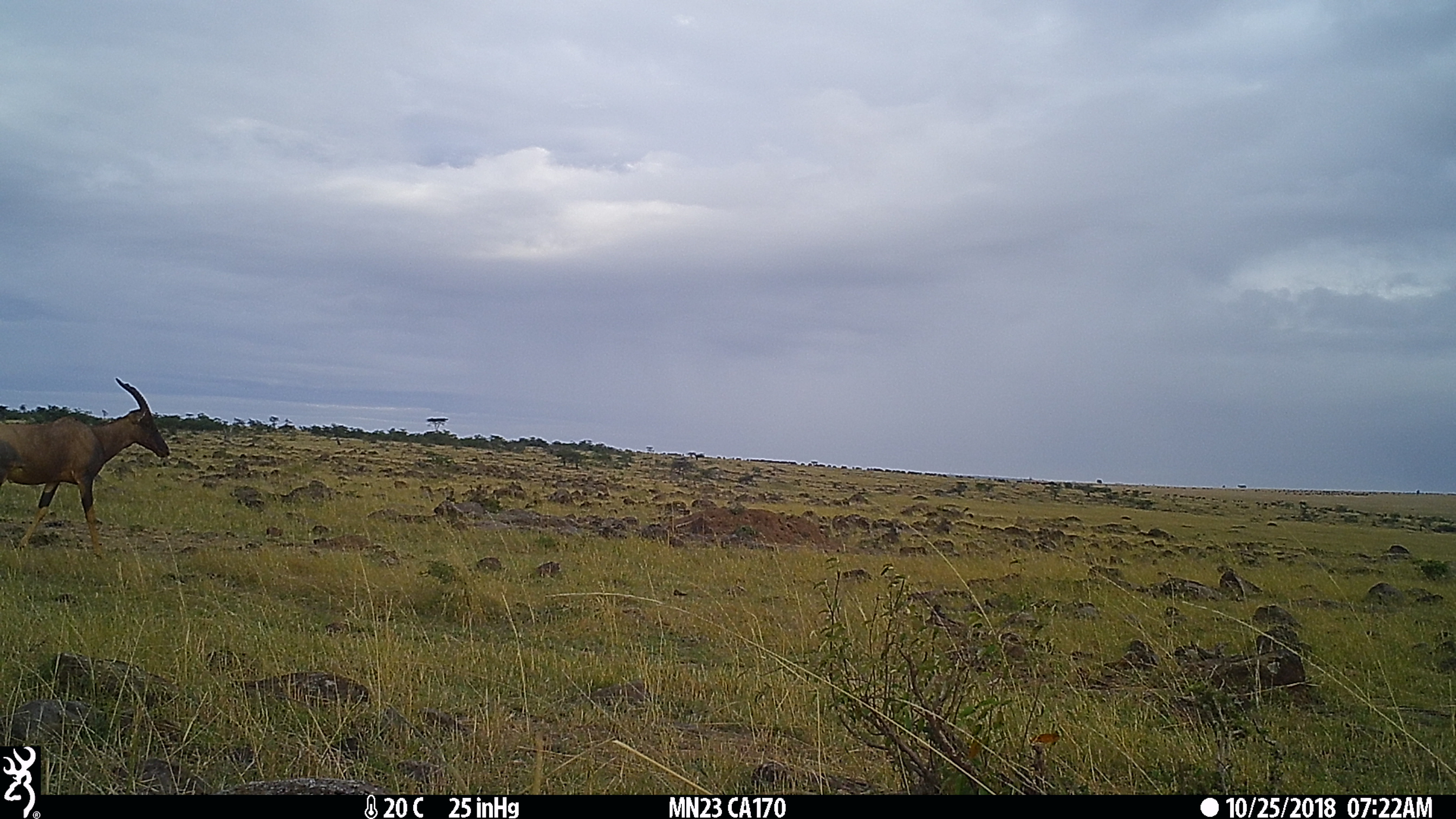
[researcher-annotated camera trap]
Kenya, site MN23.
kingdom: Animalia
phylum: Chordata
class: Mammalia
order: Artiodactyla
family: Bovidae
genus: Damaliscus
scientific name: Damaliscus lunatus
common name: topi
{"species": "topi (Damaliscus lunatus)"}